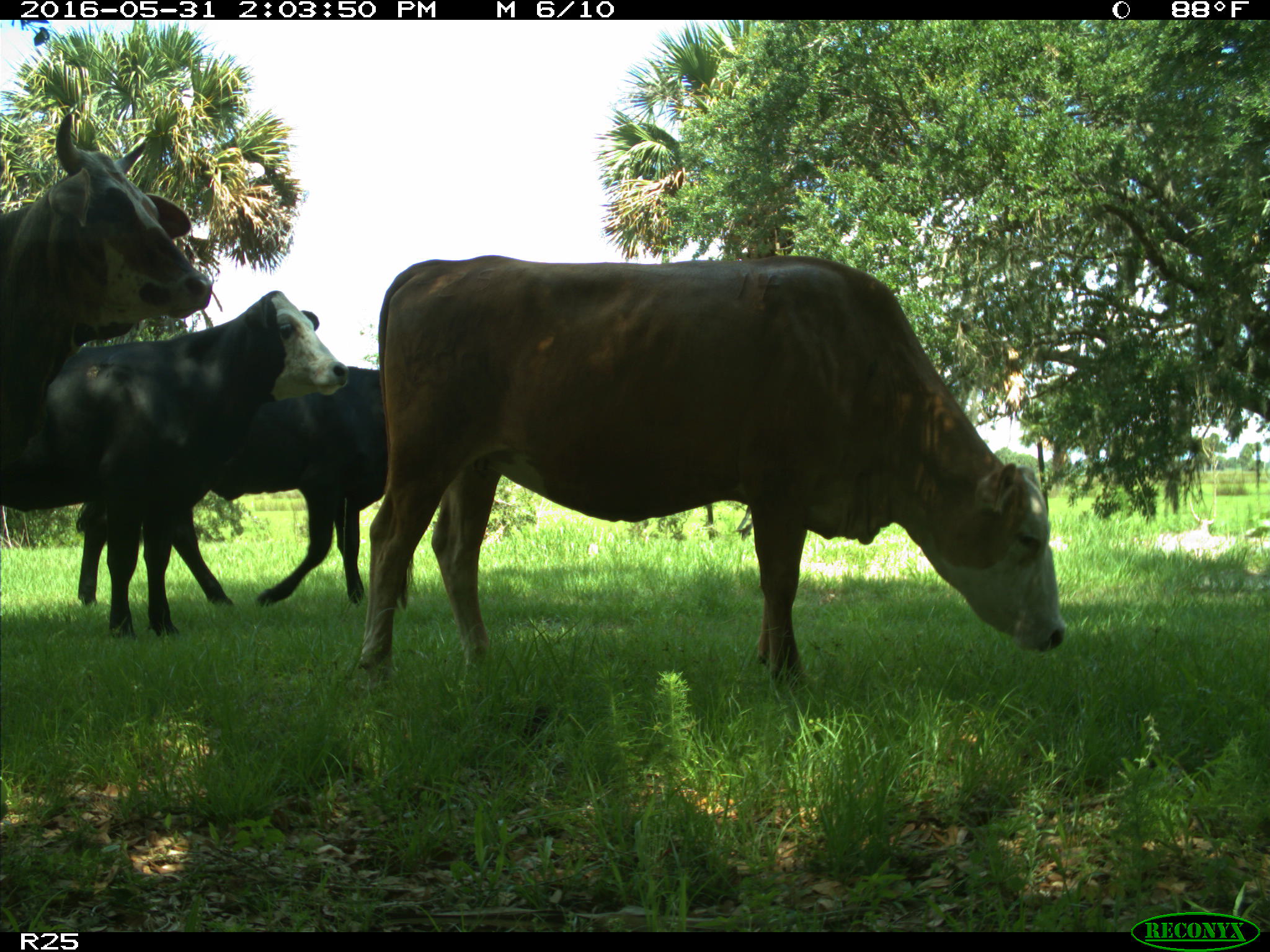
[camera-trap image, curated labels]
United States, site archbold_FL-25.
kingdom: Animalia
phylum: Chordata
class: Mammalia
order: Artiodactyla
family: Bovidae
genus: Bos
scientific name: Bos taurus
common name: domestic cow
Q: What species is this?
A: Bos taurus (domestic cow).